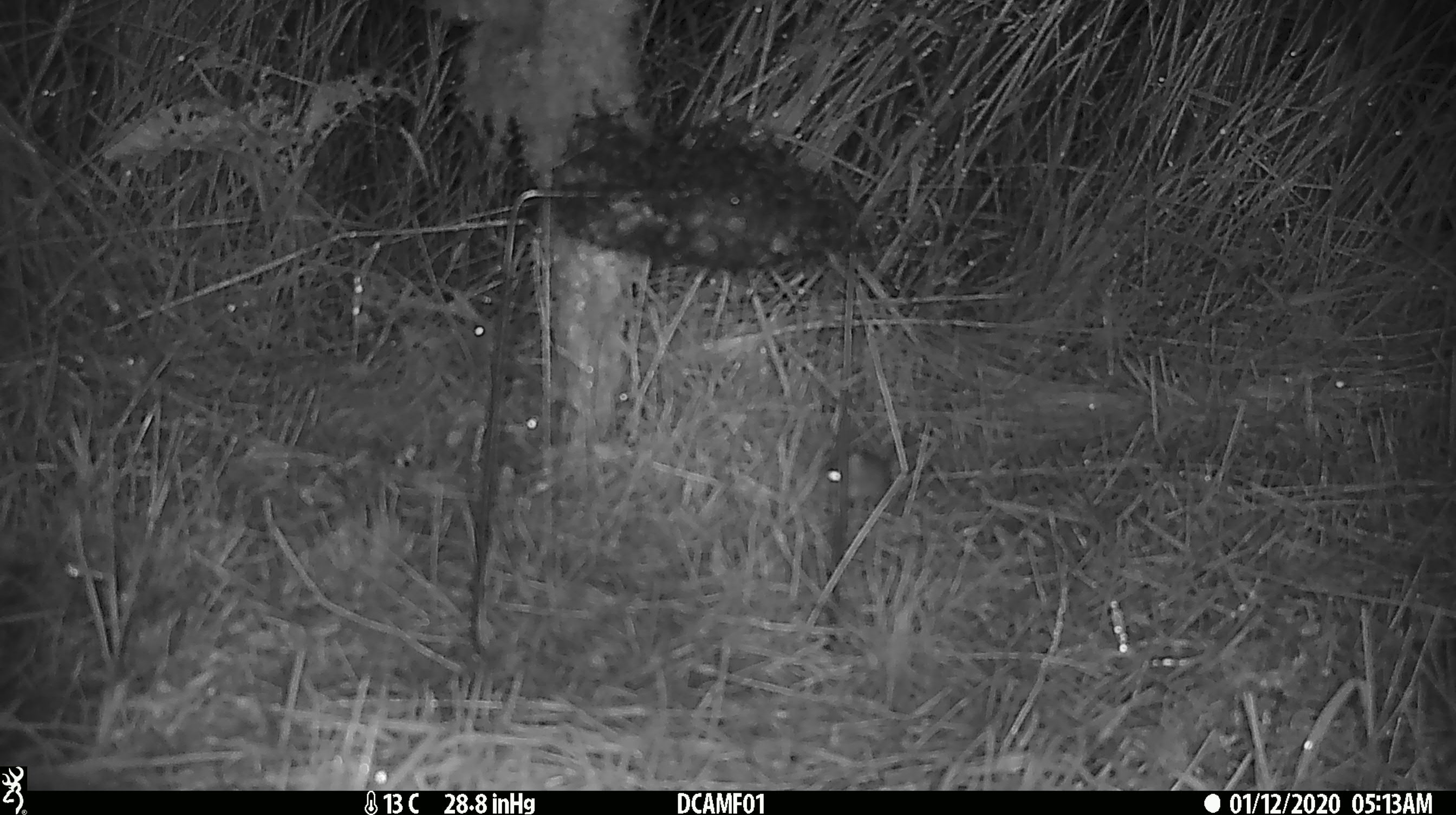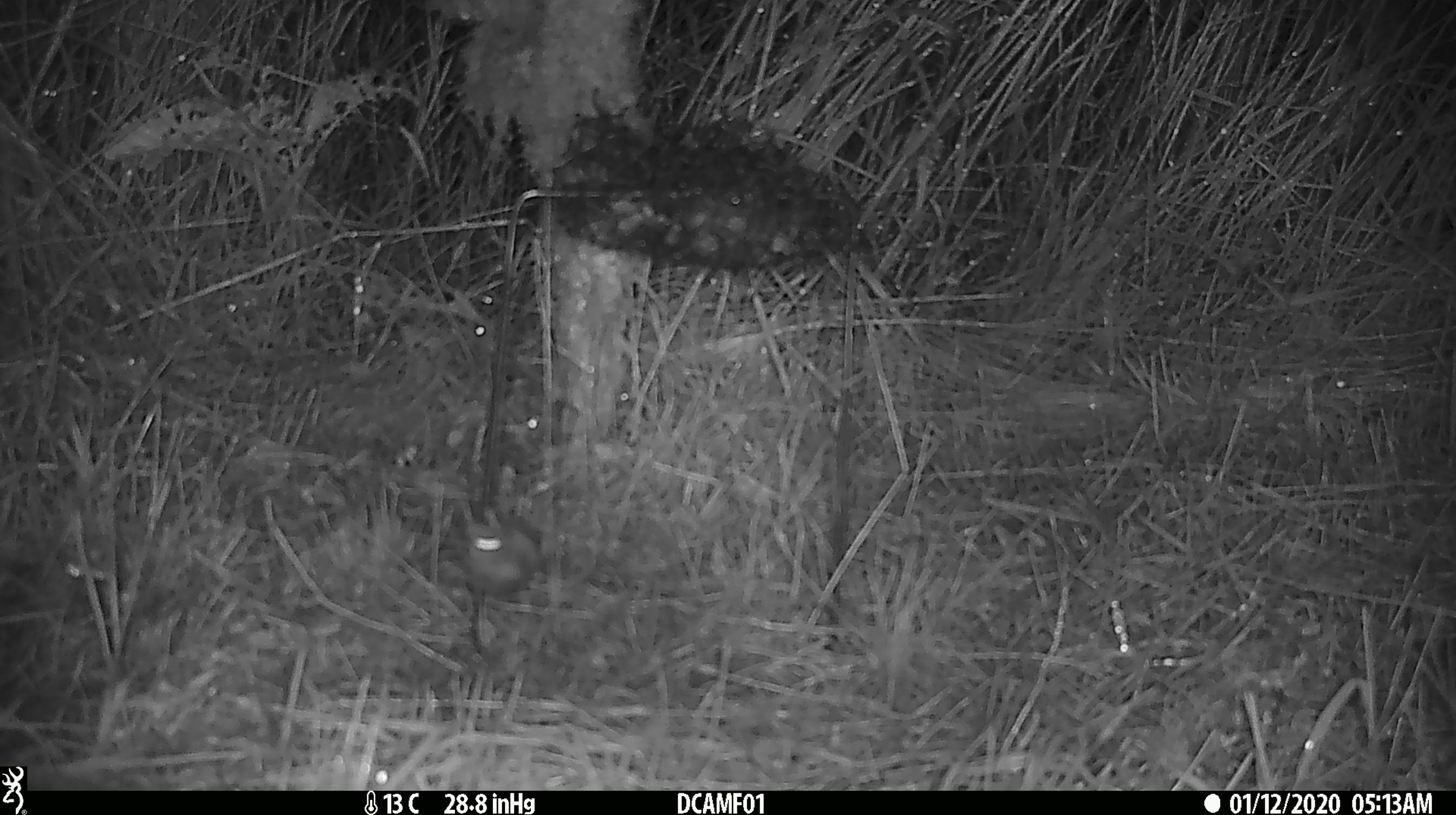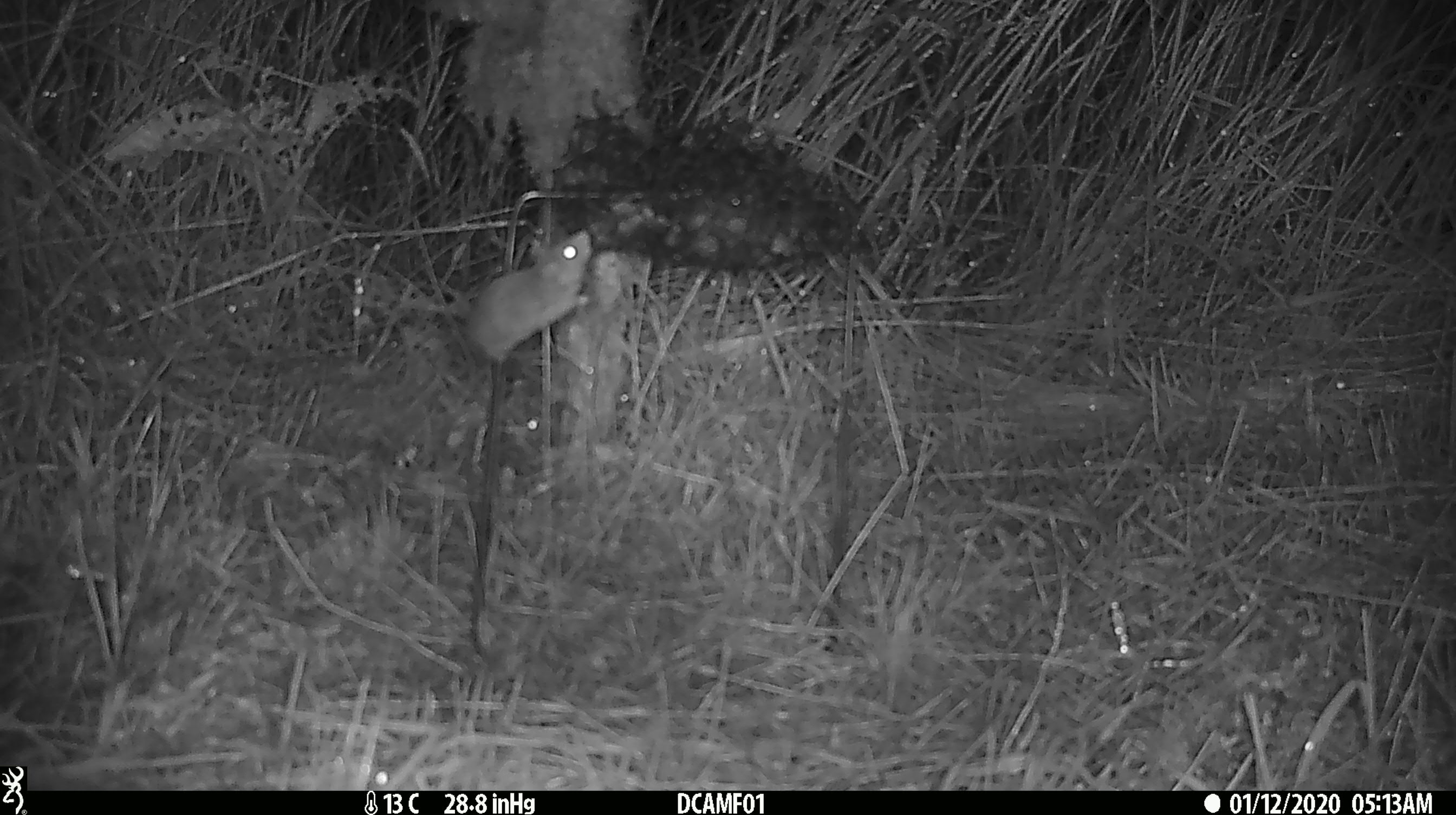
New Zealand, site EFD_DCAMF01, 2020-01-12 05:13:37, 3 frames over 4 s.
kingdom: Animalia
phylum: Chordata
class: Mammalia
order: Rodentia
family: Muridae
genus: Mus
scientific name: Mus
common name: mouse